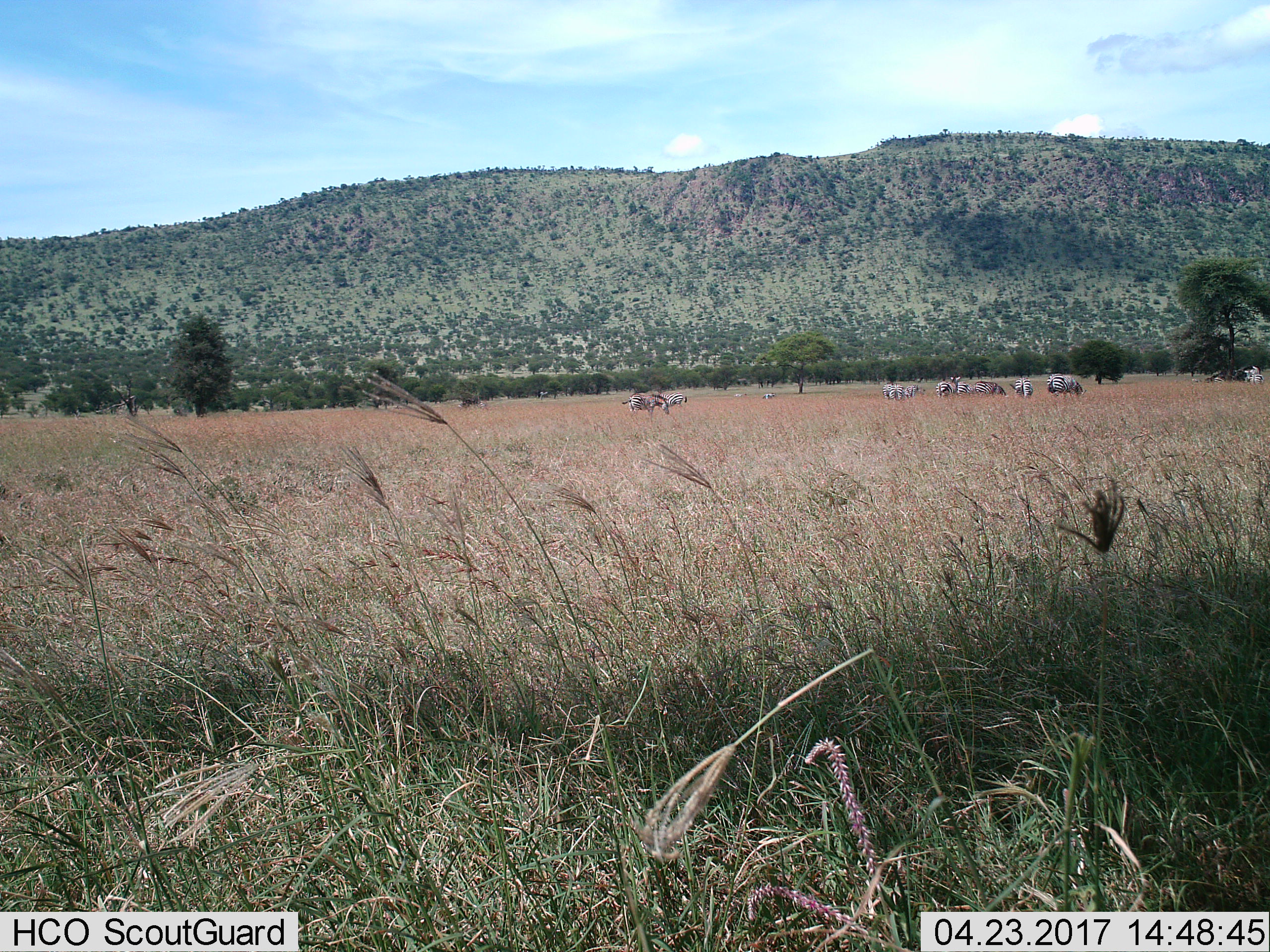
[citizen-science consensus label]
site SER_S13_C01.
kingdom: Animalia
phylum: Chordata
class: Mammalia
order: Perissodactyla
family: Equidae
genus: Equus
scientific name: Equus quagga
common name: plains zebra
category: zebraplains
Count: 11-50.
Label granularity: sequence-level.